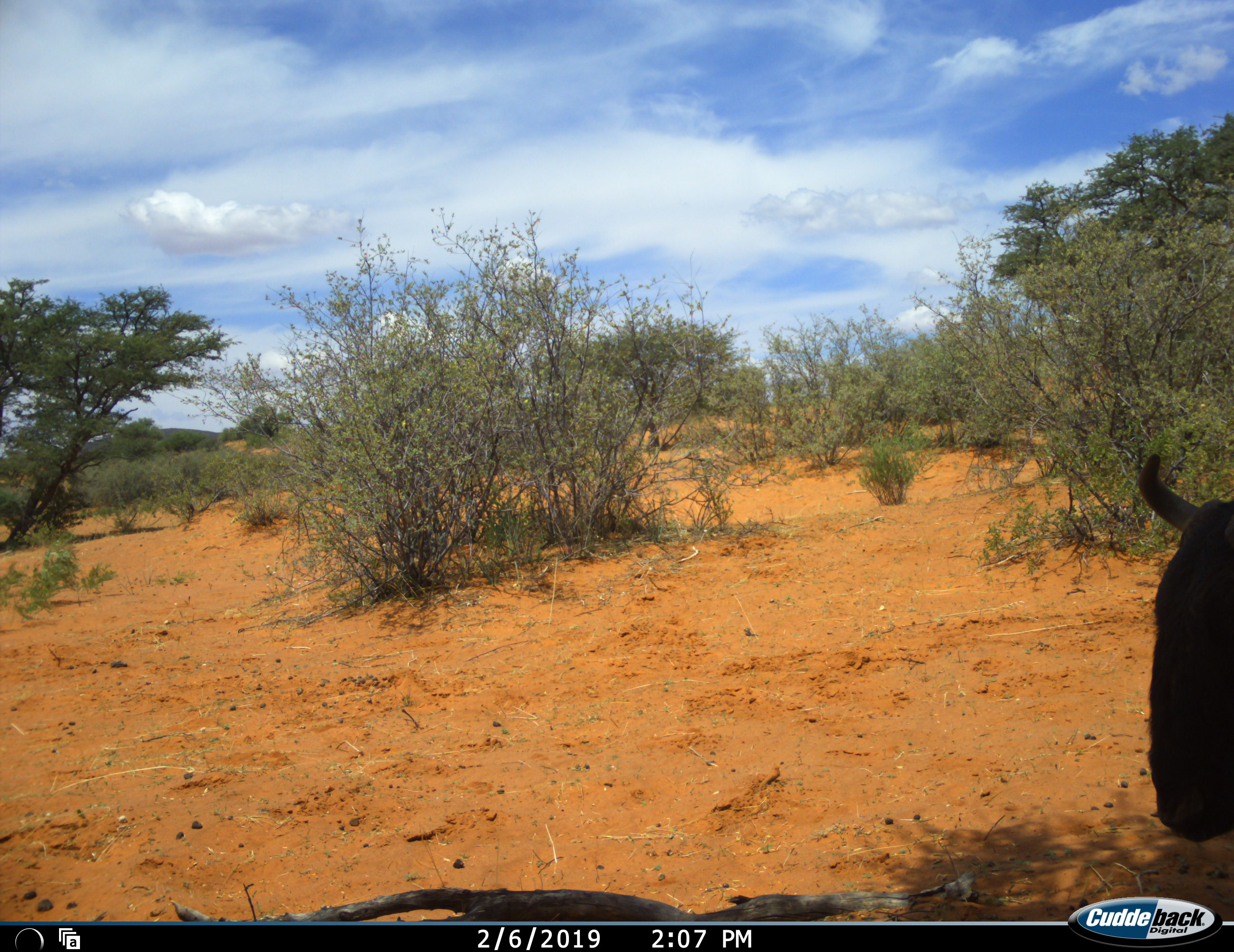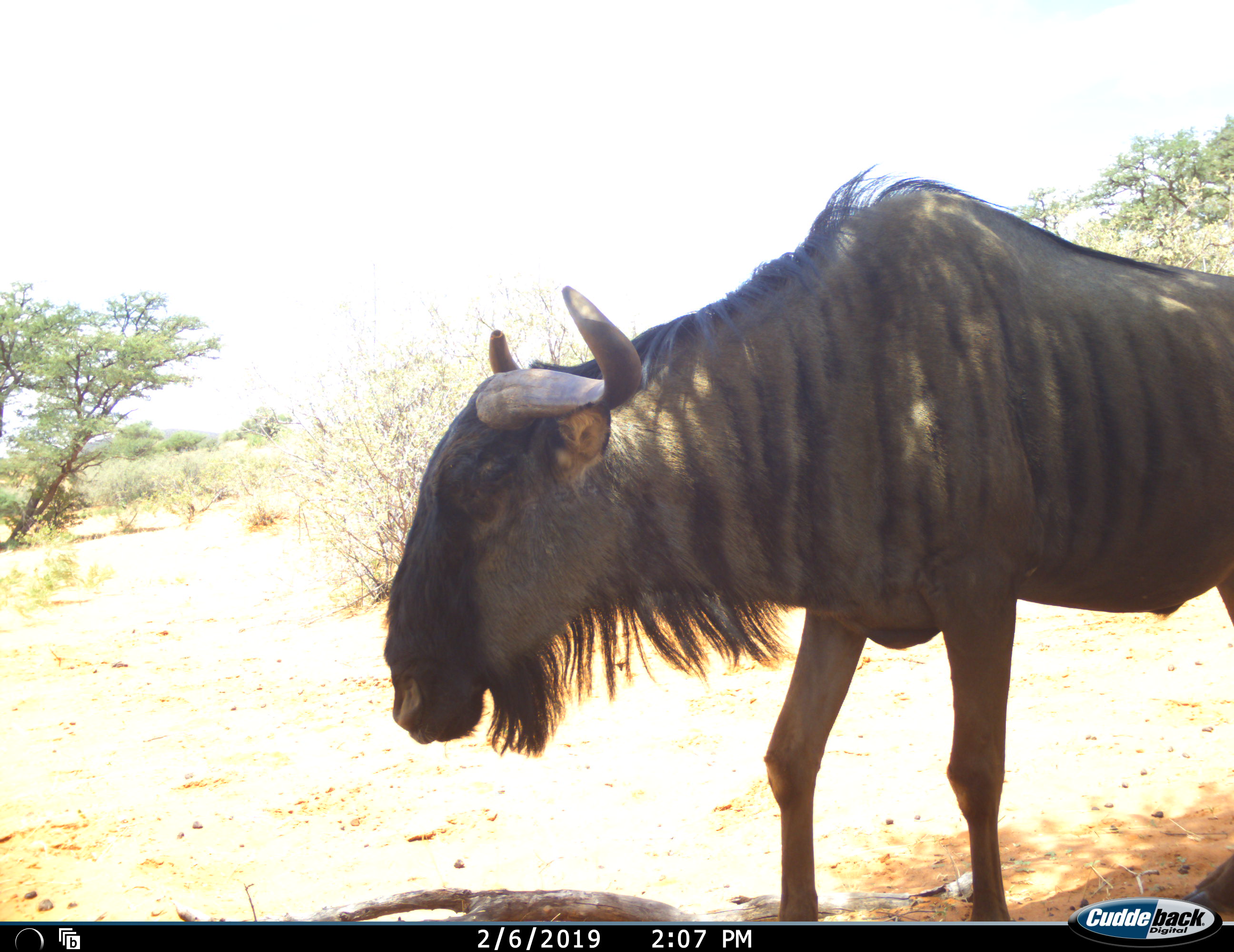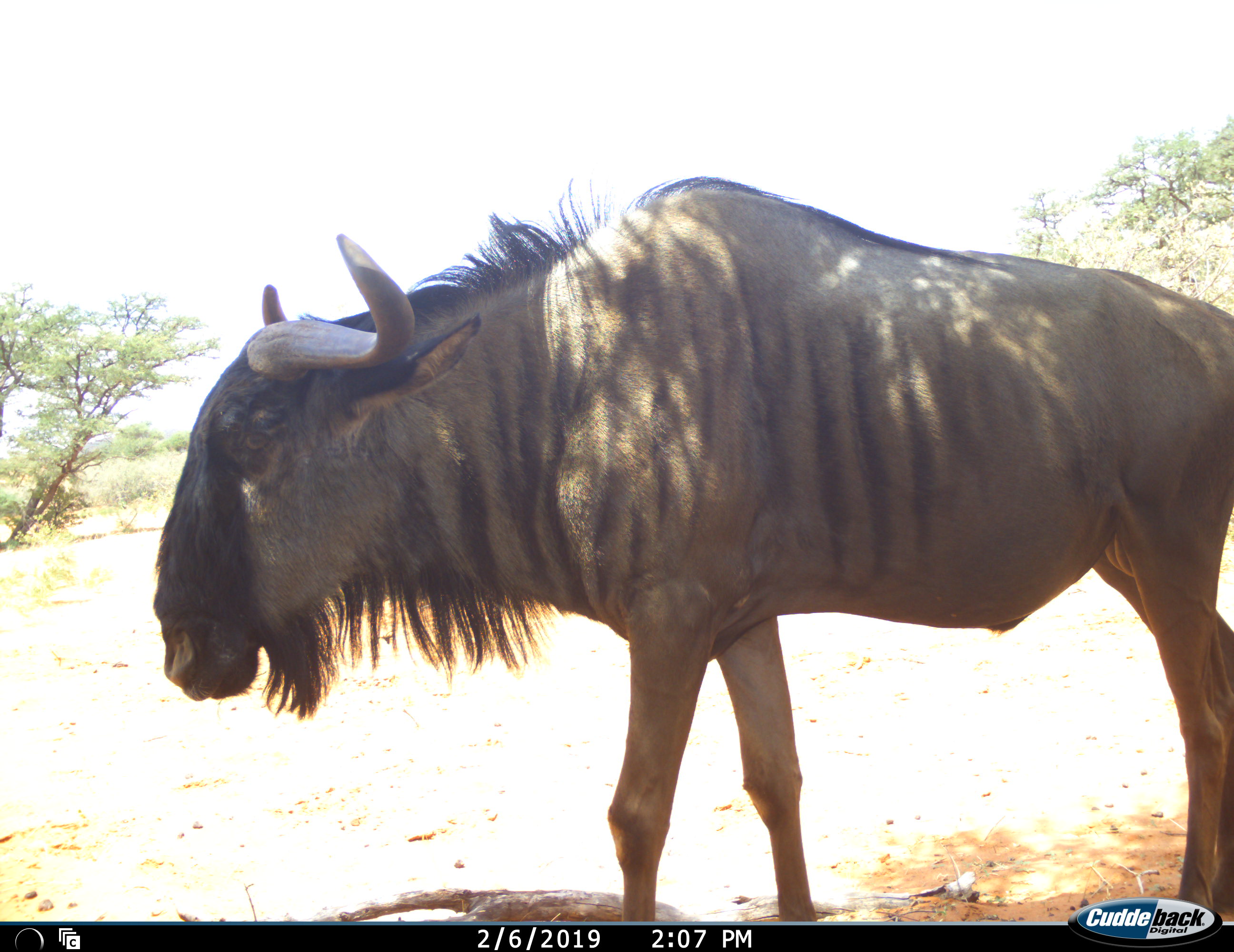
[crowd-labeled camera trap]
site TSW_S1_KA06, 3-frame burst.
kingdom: Animalia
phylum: Chordata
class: Mammalia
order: Artiodactyla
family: Bovidae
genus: Connochaetes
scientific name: Connochaetes taurinus taurinus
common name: blue wildebeest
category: wildebeestblue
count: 1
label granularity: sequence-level